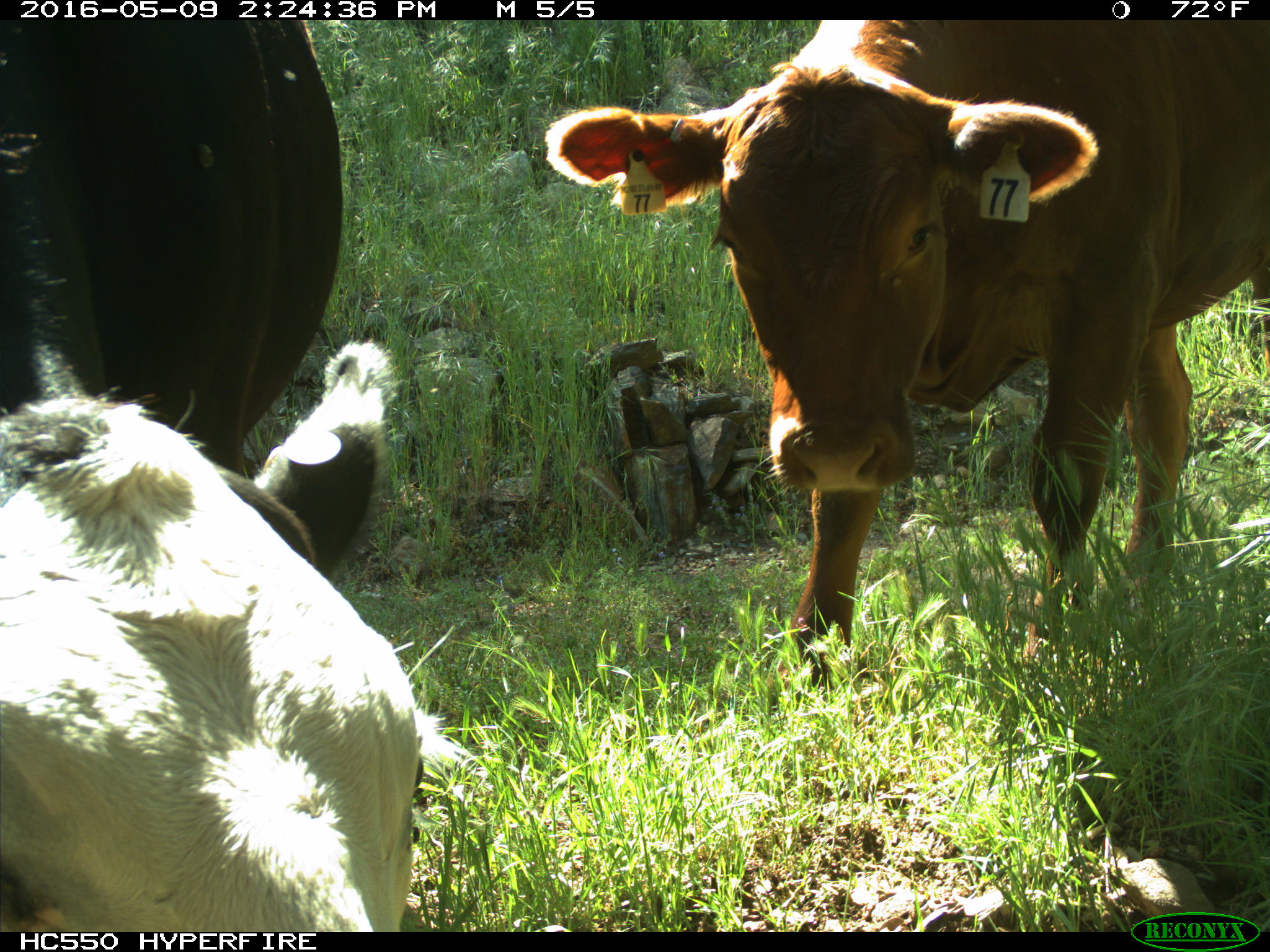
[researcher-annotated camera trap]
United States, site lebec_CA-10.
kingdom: Animalia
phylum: Chordata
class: Mammalia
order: Artiodactyla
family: Bovidae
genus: Bos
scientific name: Bos taurus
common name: domestic cow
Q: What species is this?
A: Bos taurus (domestic cow).